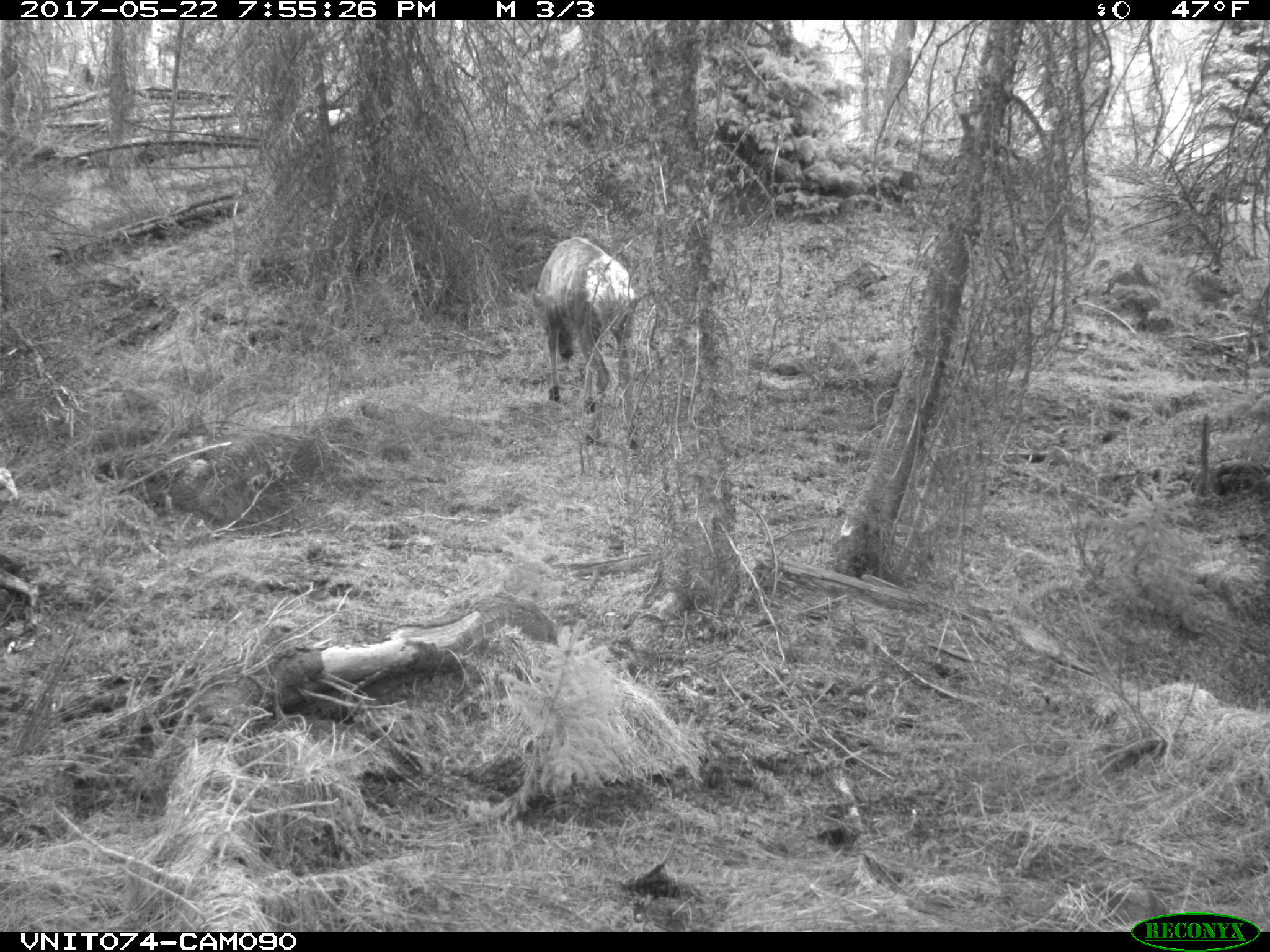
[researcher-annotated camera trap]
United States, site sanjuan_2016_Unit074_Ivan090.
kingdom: Animalia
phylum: Chordata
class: Mammalia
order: Artiodactyla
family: Cervidae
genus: Cervus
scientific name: Cervus elaphus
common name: red deer